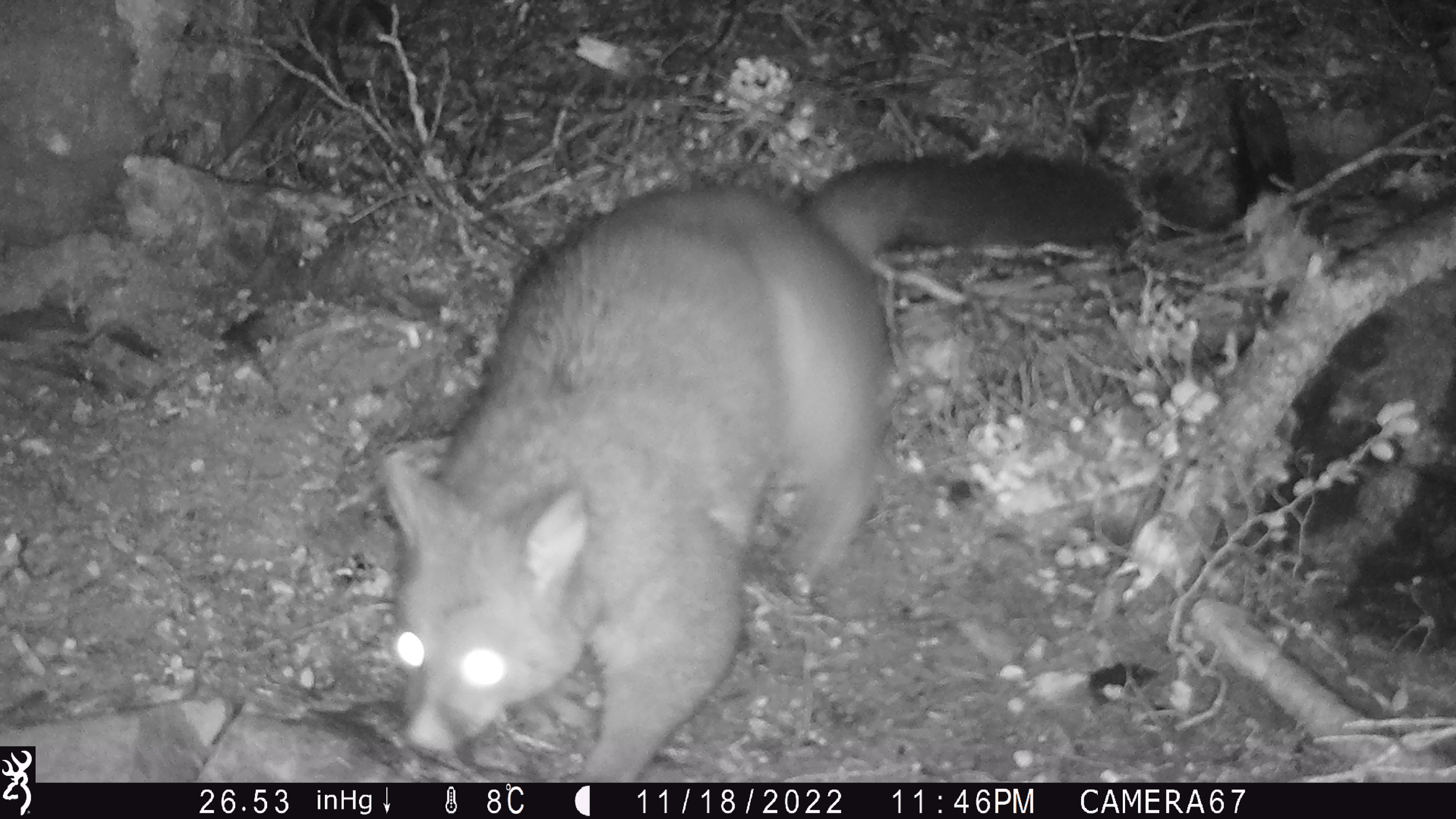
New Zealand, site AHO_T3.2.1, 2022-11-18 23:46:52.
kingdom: Animalia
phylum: Chordata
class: Mammalia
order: Diprotodontia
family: Phalangeridae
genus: Trichosurus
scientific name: Trichosurus vulpecula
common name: common brushtail possum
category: possum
Possum (common brushtail possum) (Trichosurus vulpecula).